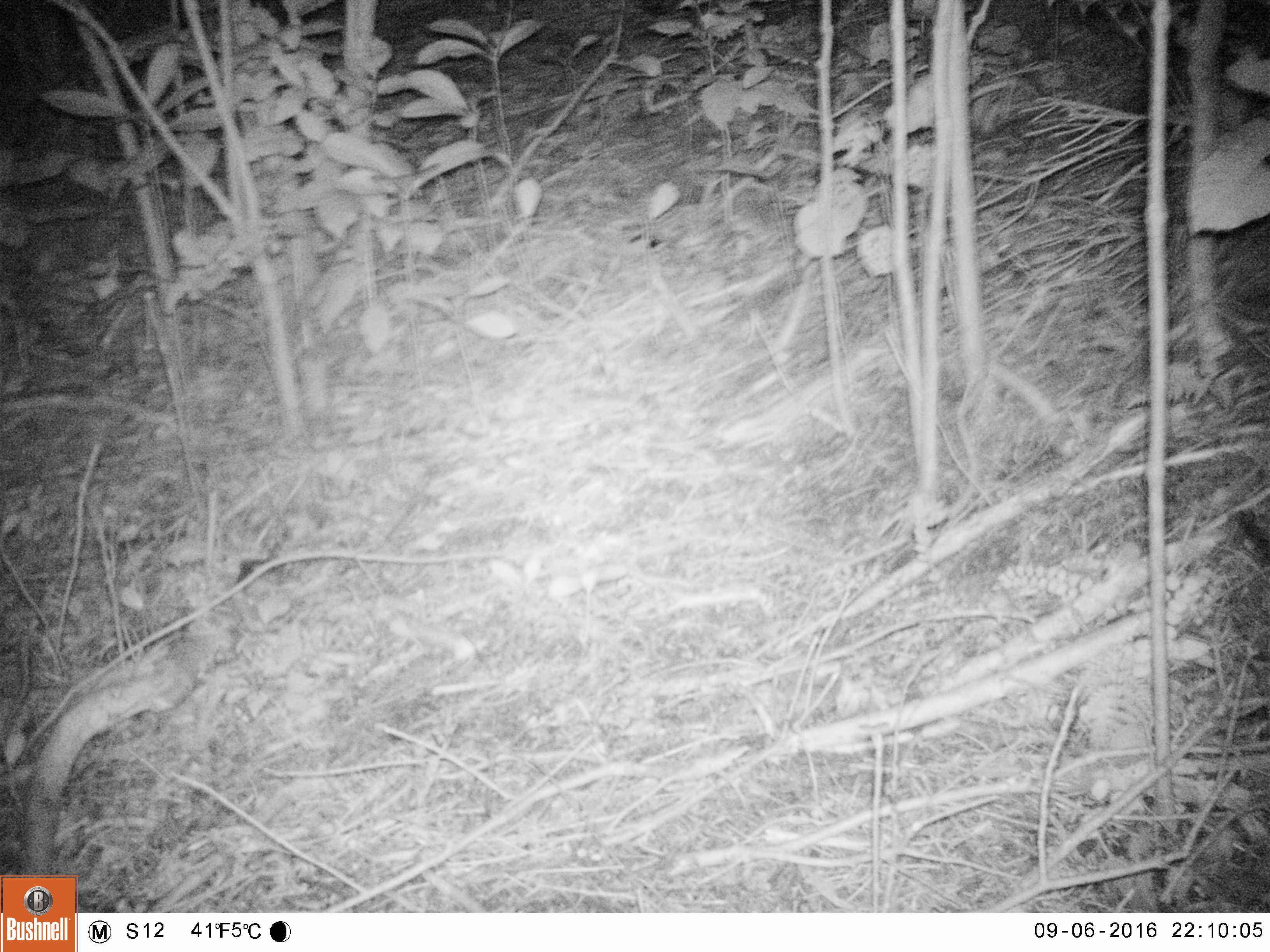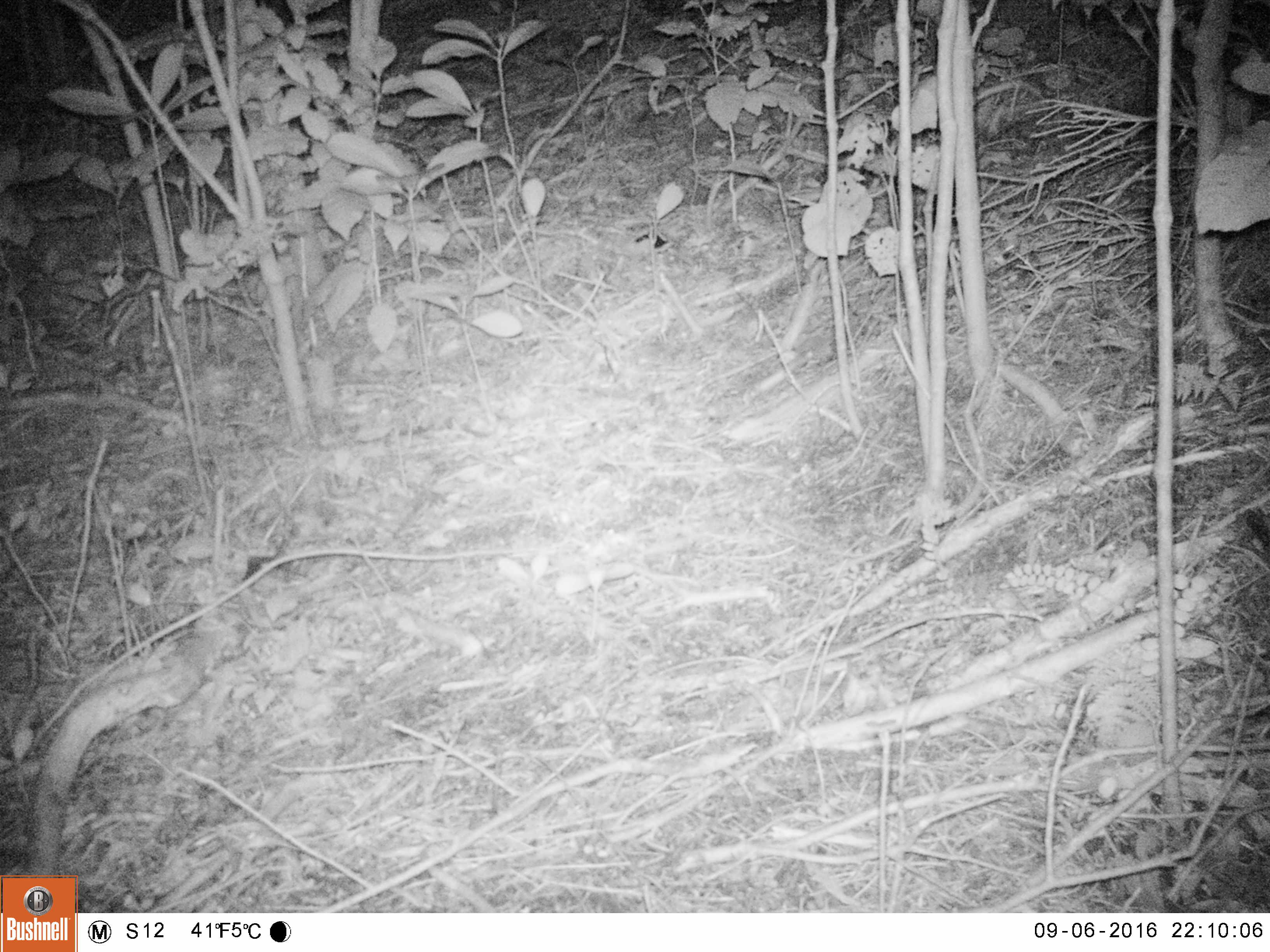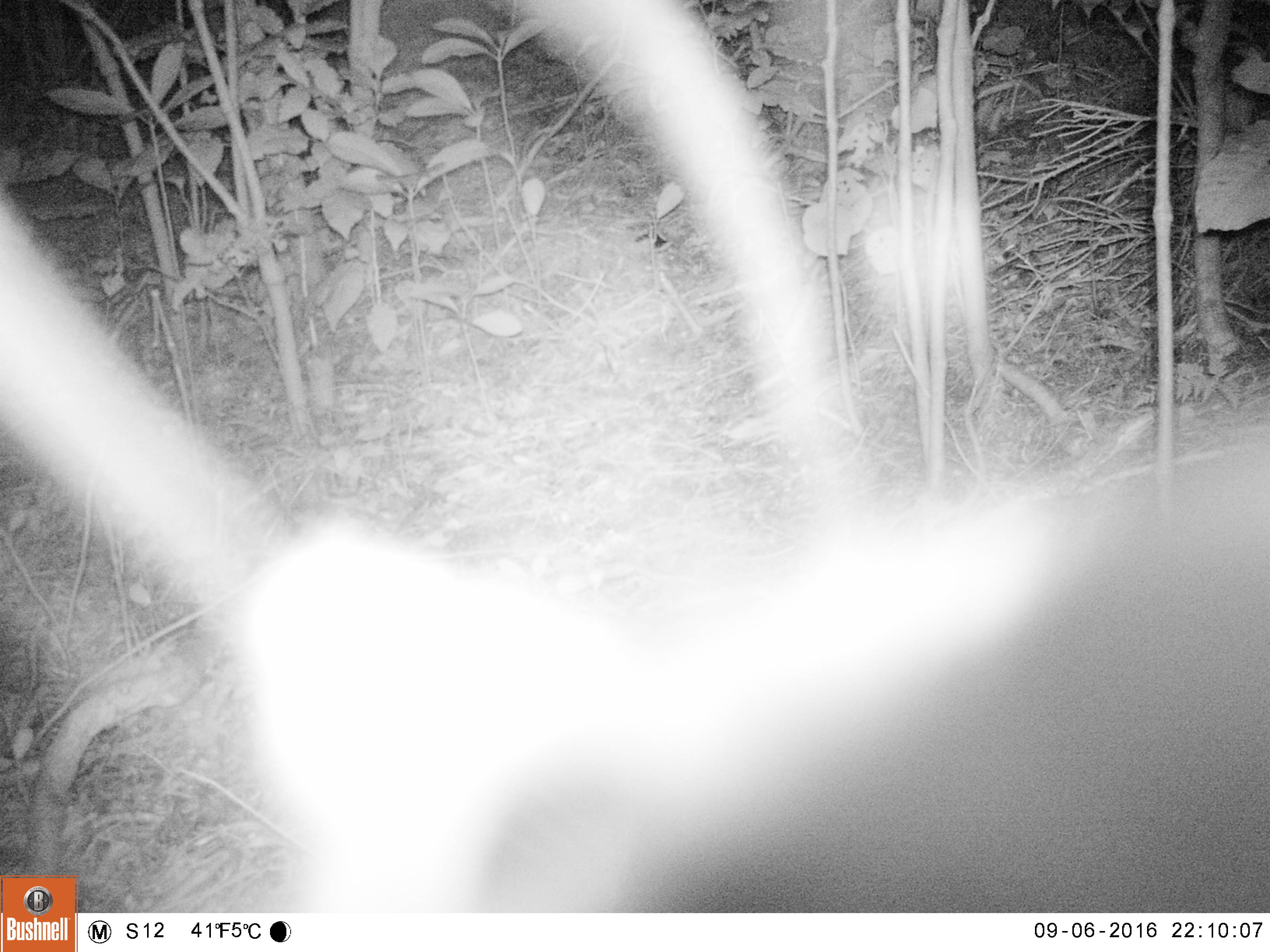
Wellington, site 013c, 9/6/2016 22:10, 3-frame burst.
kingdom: Animalia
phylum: Chordata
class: Mammalia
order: Carnivora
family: Felidae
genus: Felis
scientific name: Felis catus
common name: cat